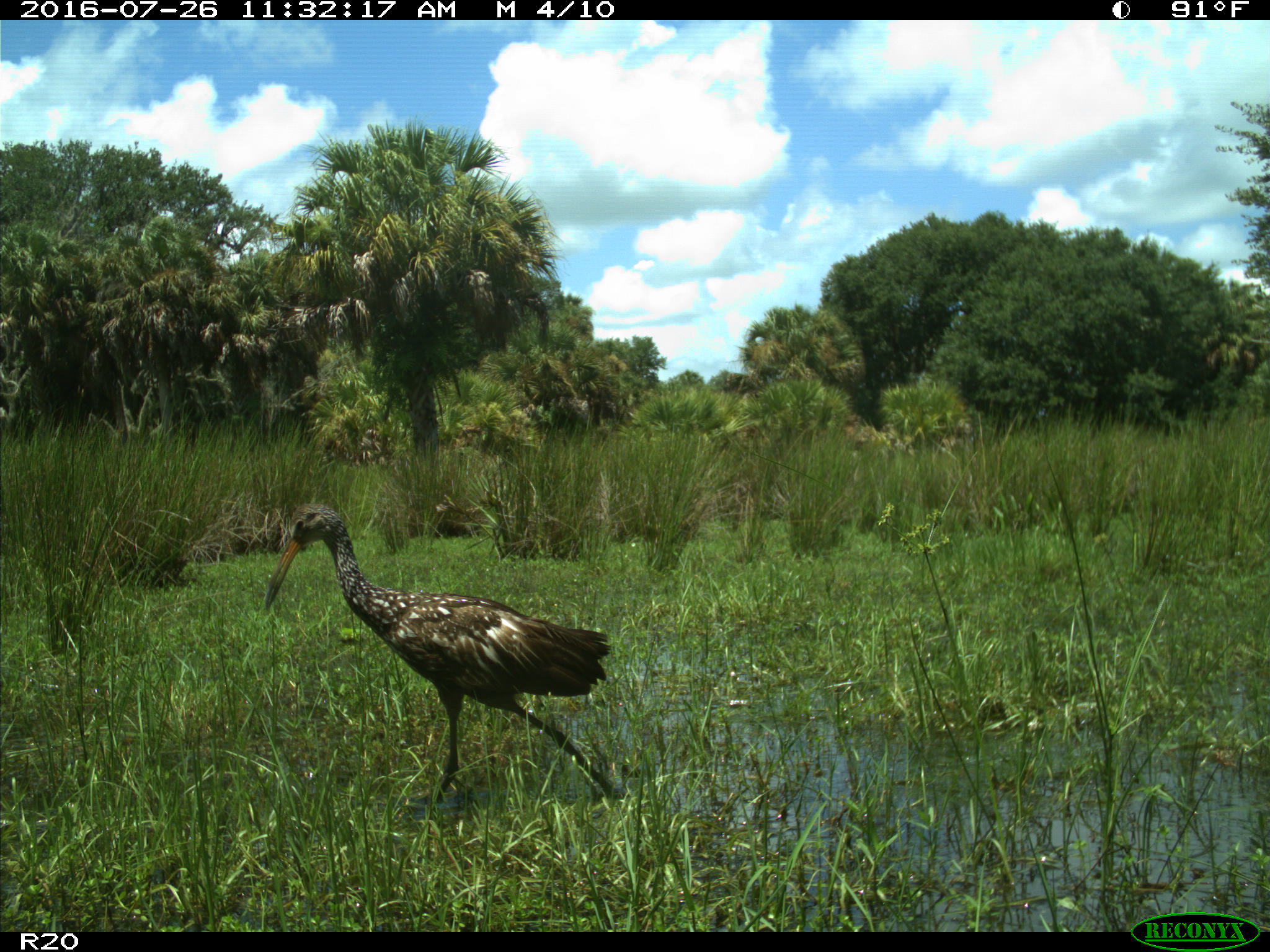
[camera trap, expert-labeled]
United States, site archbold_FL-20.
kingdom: Animalia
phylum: Chordata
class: Aves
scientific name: Aves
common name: birds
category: unidentified bird